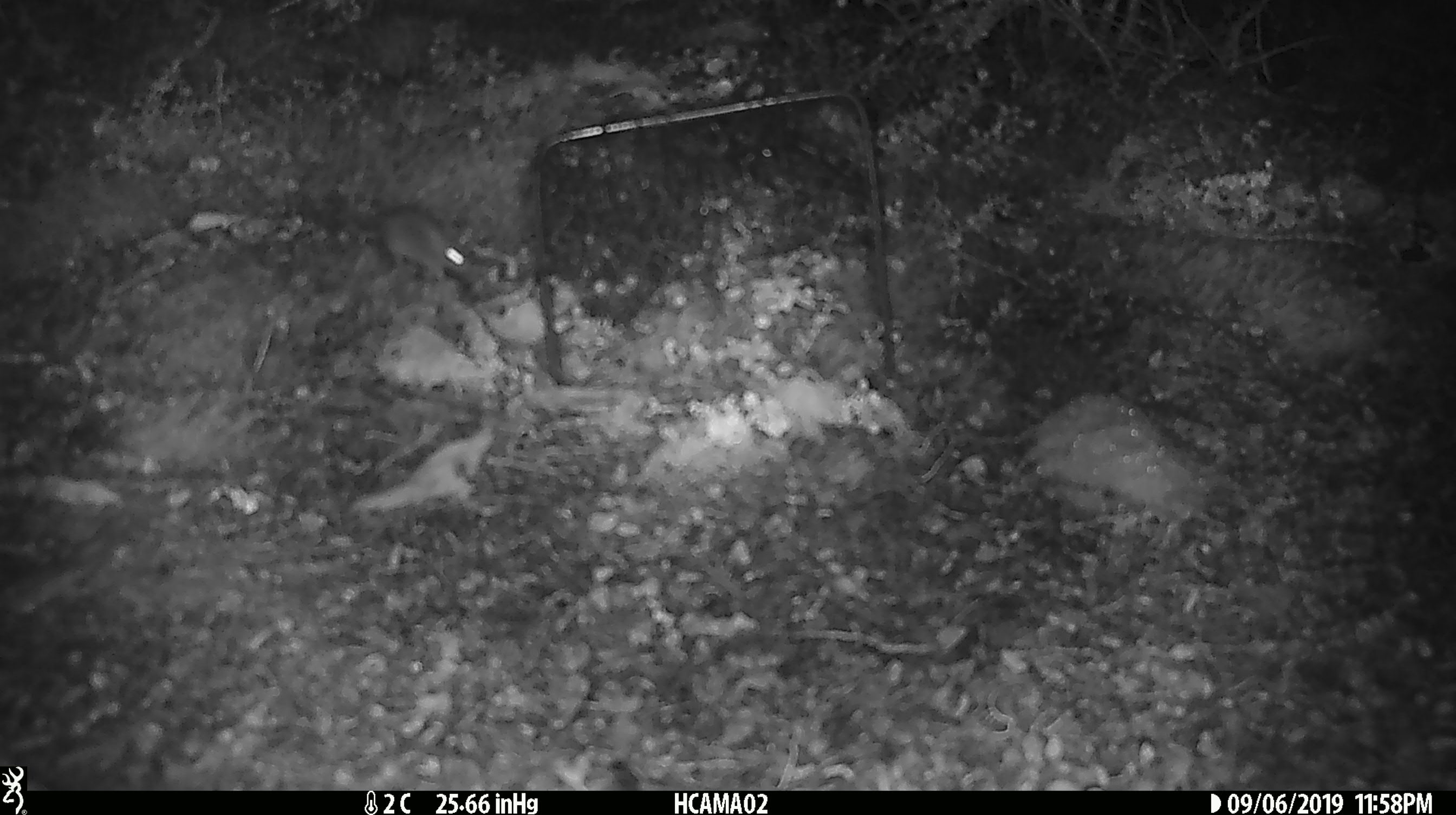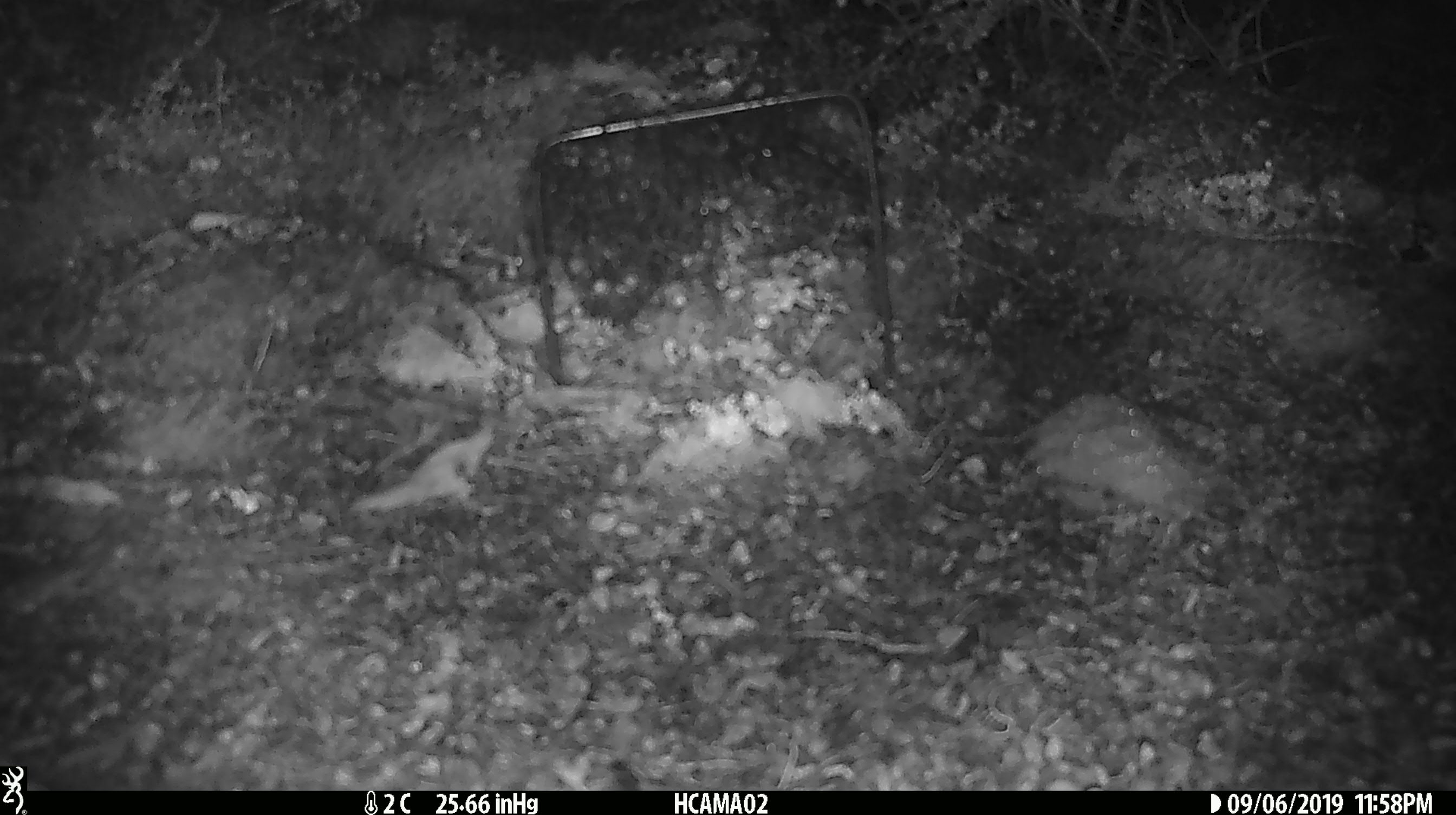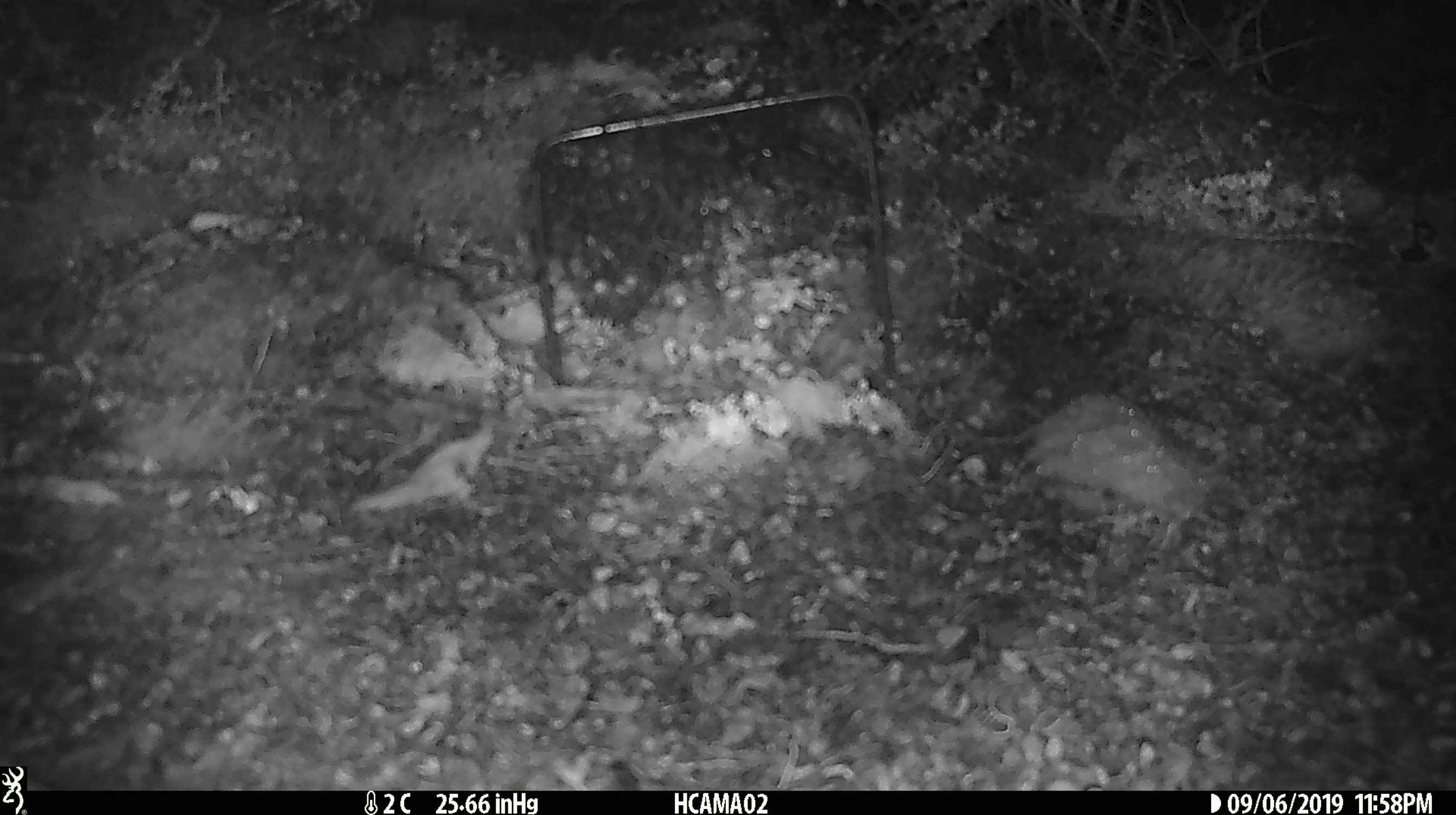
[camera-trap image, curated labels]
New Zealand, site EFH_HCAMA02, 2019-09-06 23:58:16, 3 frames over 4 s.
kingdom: Animalia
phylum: Chordata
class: Mammalia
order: Rodentia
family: Muridae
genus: Mus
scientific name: Mus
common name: mouse